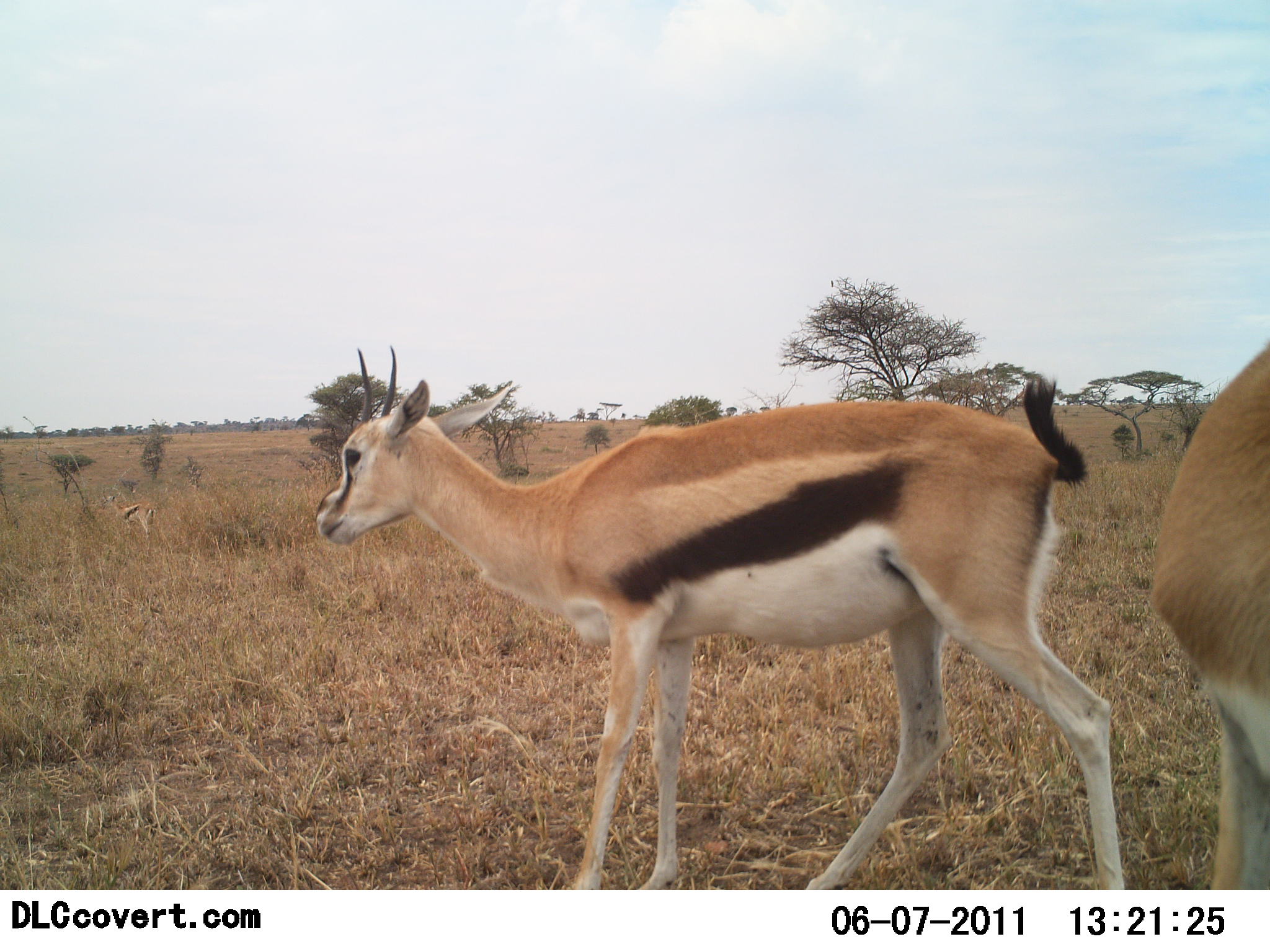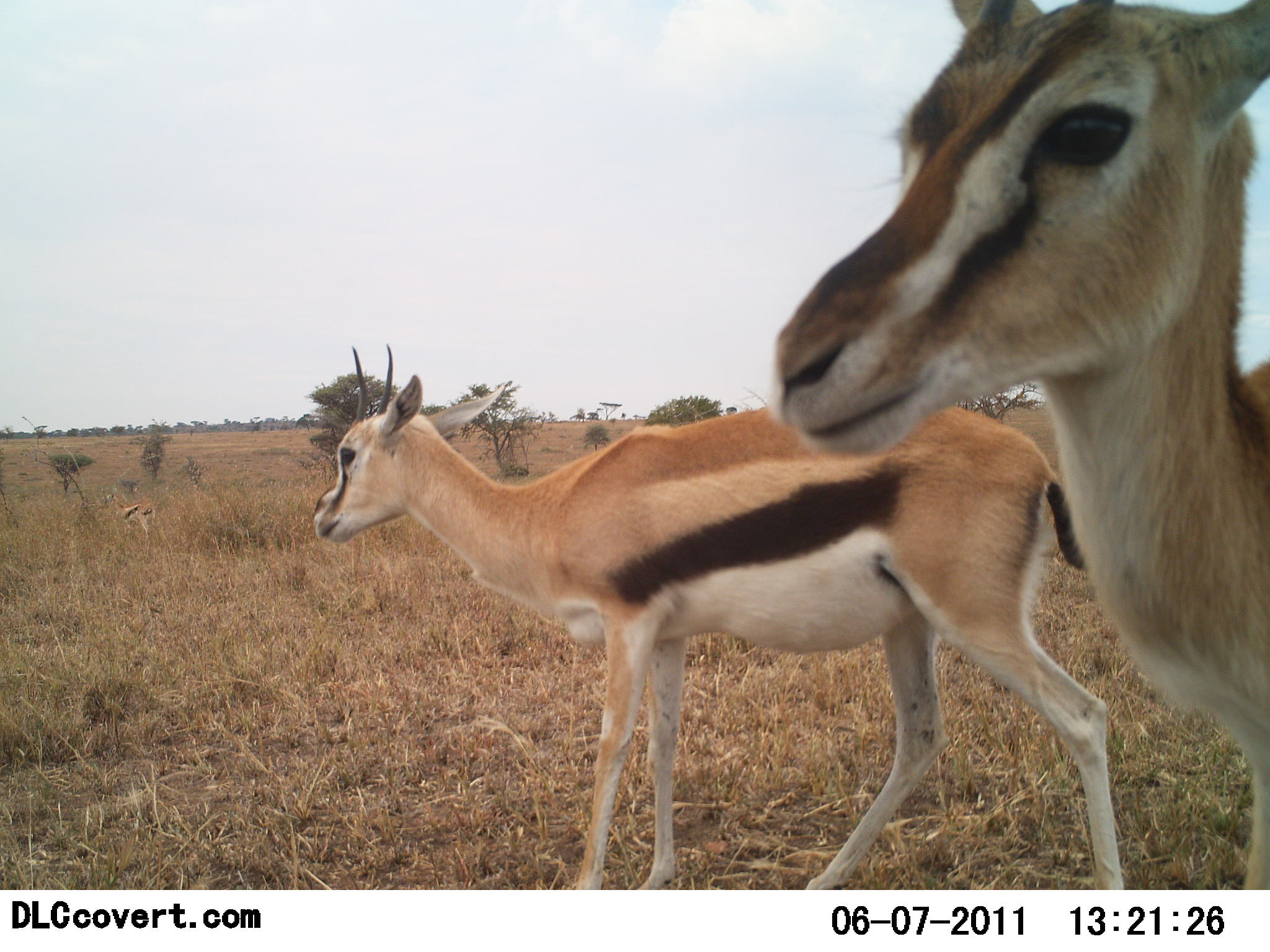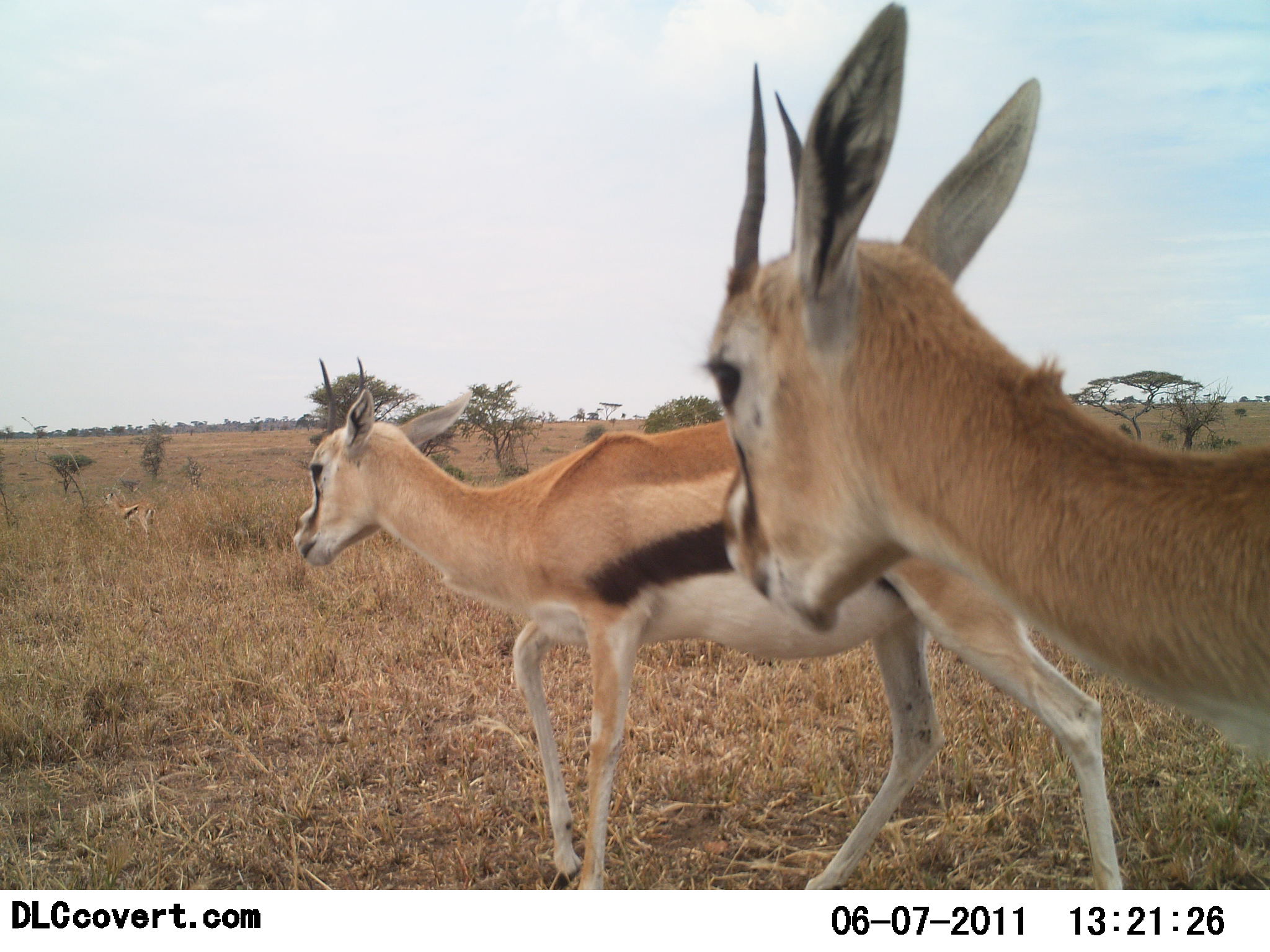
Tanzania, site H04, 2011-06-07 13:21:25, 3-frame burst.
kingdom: Animalia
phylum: Chordata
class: Mammalia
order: Artiodactyla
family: Bovidae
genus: Eudorcas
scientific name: Eudorcas thomsonii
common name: thomson's gazelle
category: gazellethomsons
Gazellethomsons (thomson's gazelle) (Eudorcas thomsonii), count 3. Behavior (volunteer vote fractions): standing 50%, resting 0%, moving 50%, interacting 0%. Young present (vote fraction): 0%. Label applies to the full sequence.